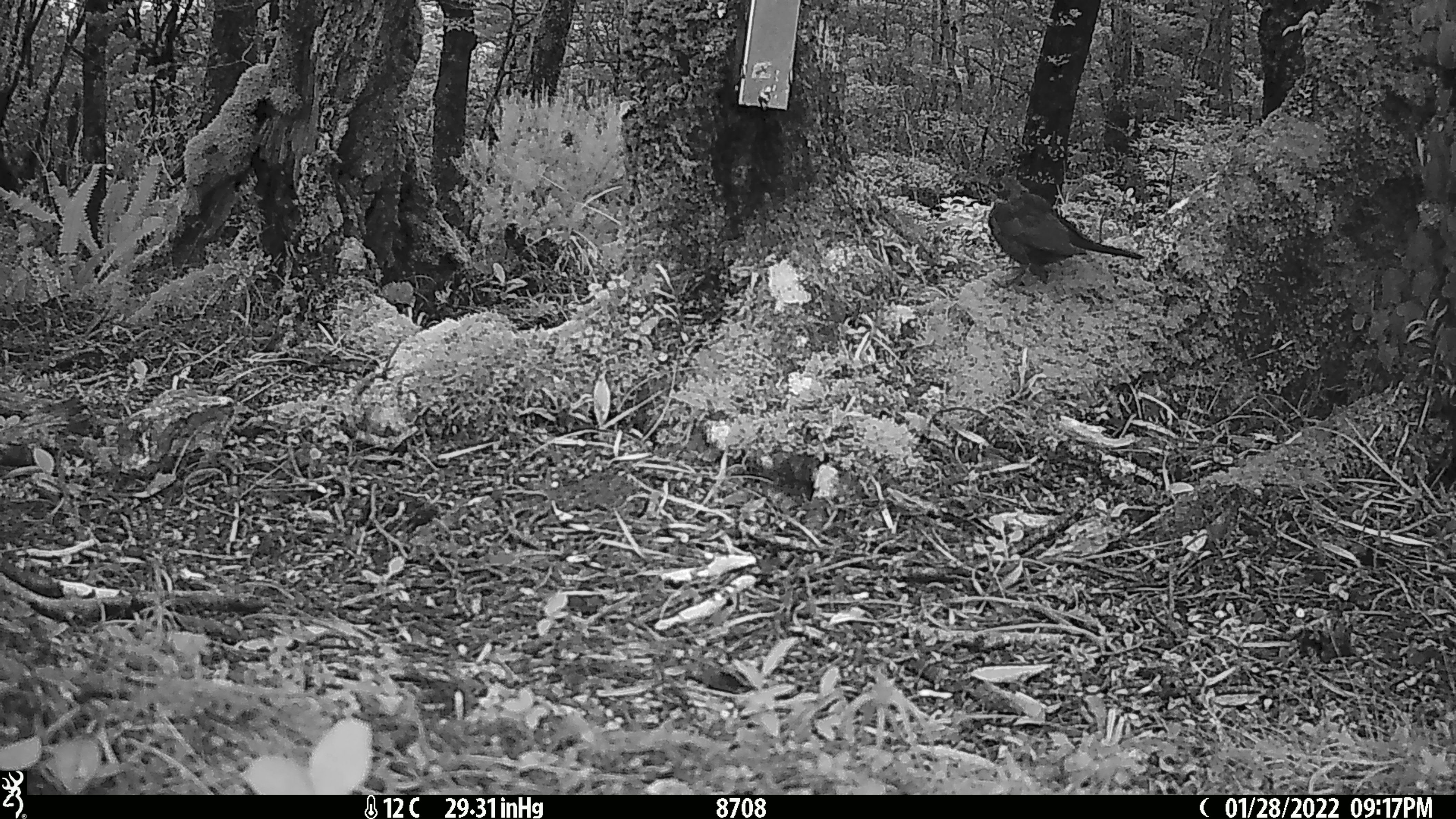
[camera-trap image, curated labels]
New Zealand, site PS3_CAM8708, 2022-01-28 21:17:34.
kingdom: Animalia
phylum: Chordata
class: Aves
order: Passeriformes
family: Turdidae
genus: Turdus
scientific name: Turdus merula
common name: eurasian blackbird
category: blackbird